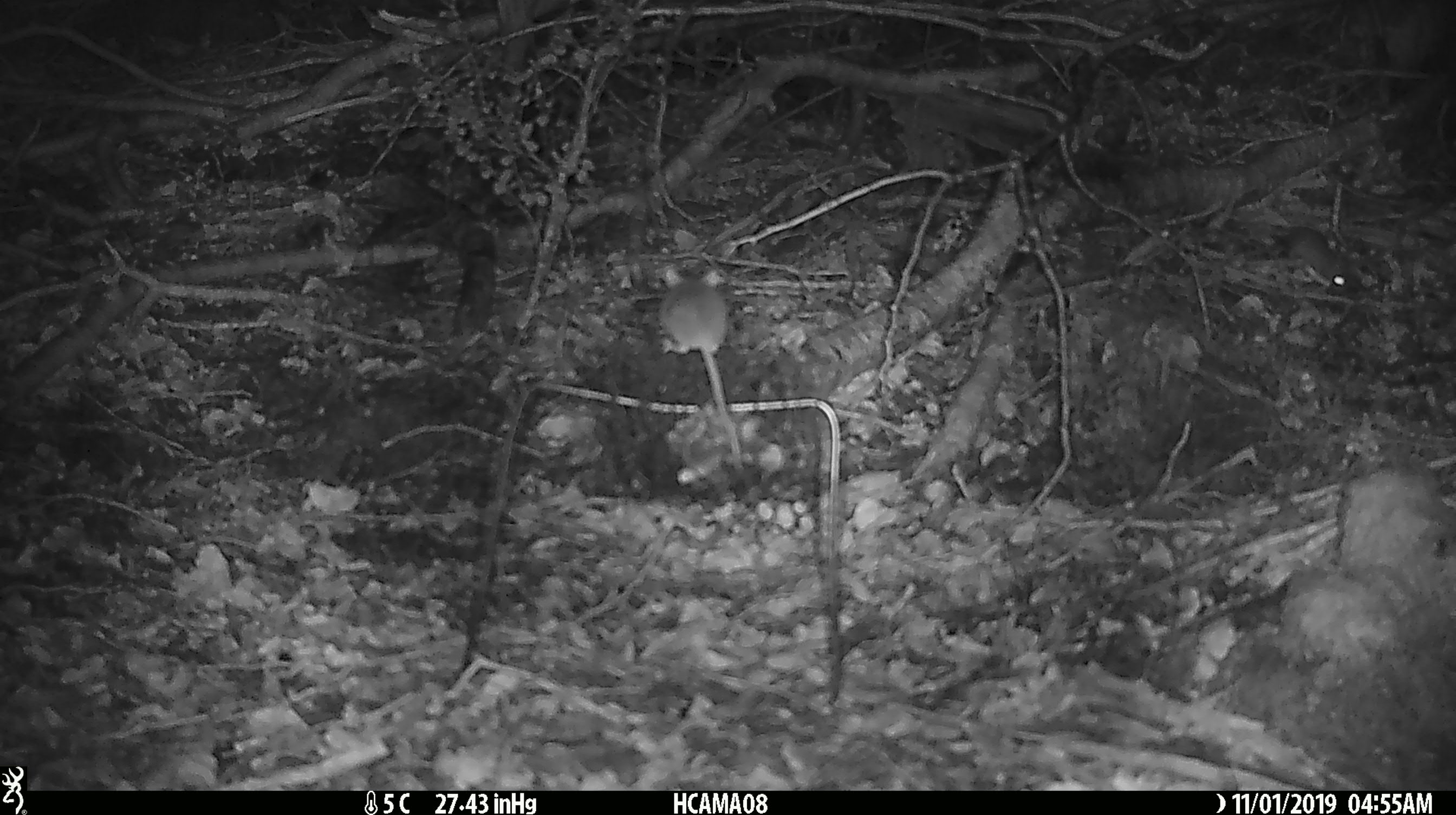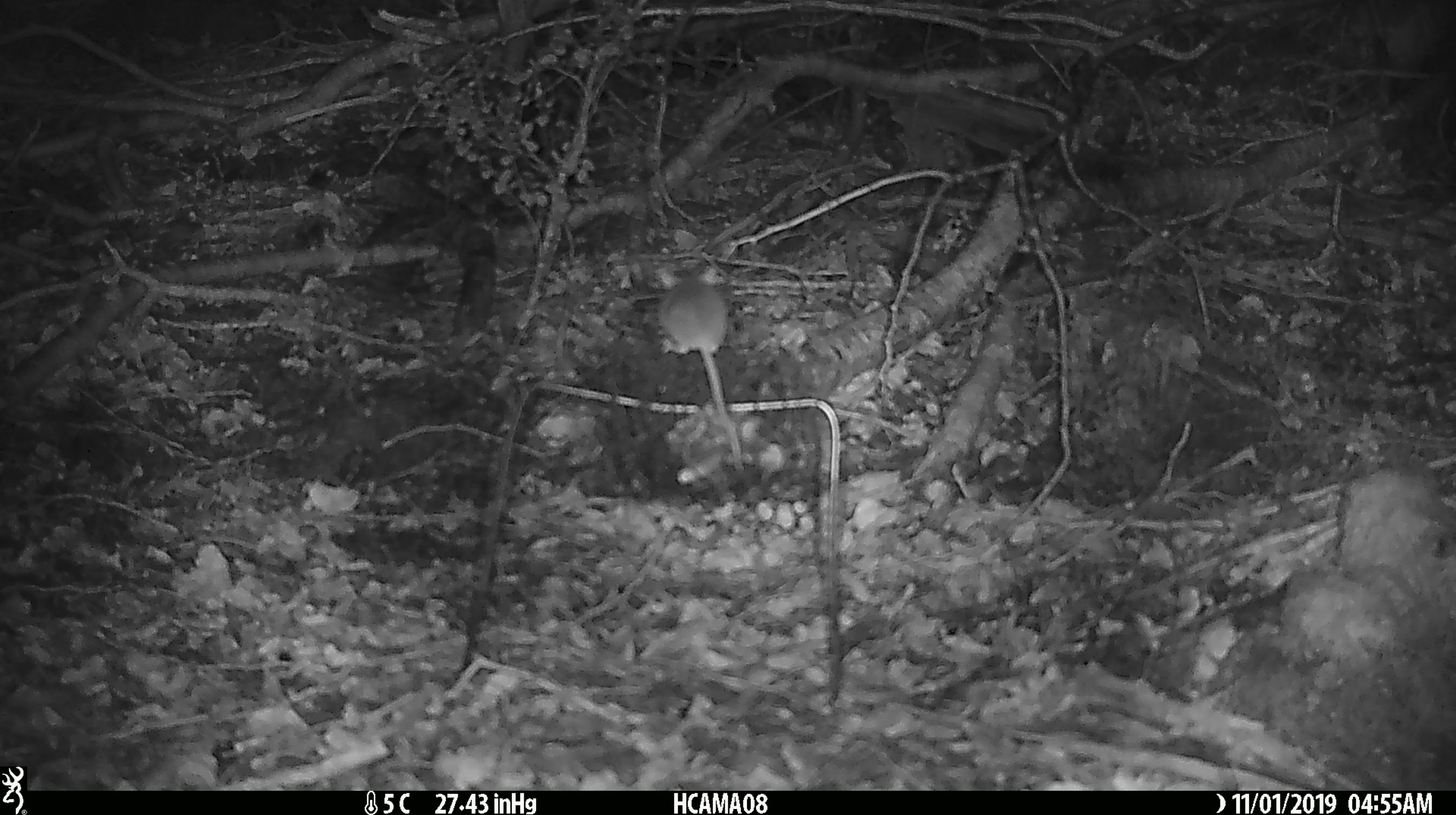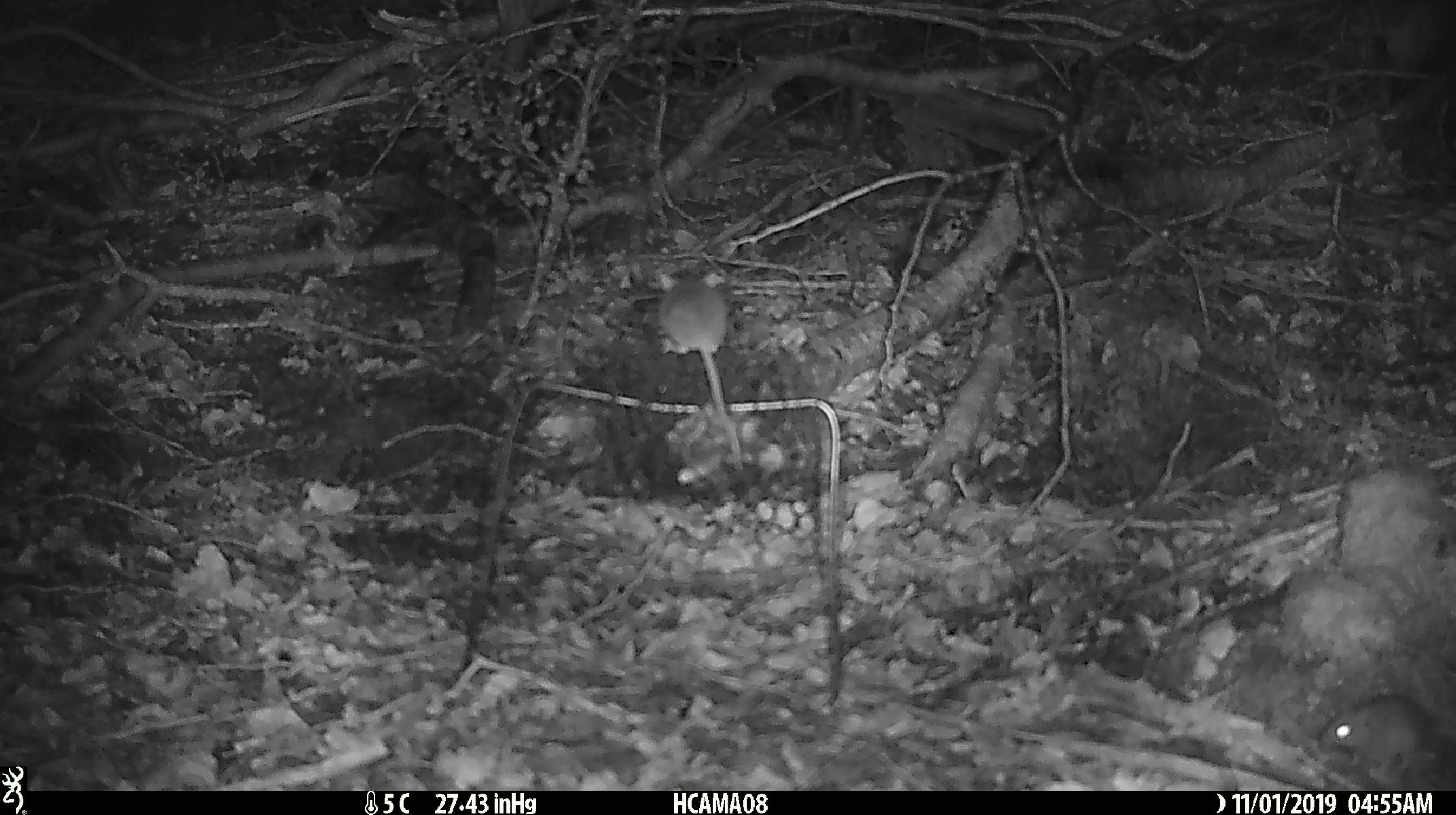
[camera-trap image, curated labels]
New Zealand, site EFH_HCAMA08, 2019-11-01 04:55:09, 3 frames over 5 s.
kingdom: Animalia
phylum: Chordata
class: Mammalia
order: Rodentia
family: Muridae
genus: Mus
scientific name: Mus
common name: mouse